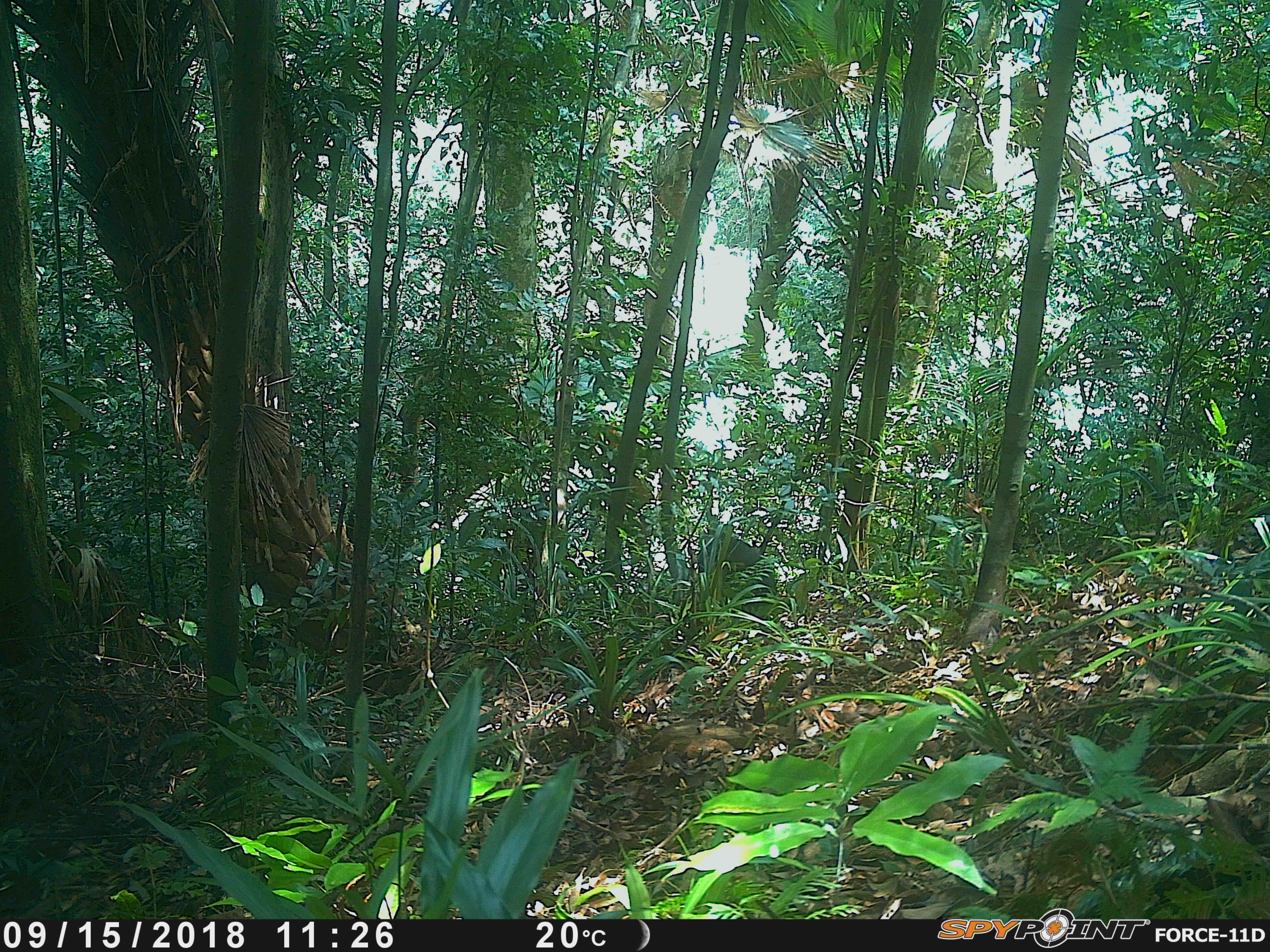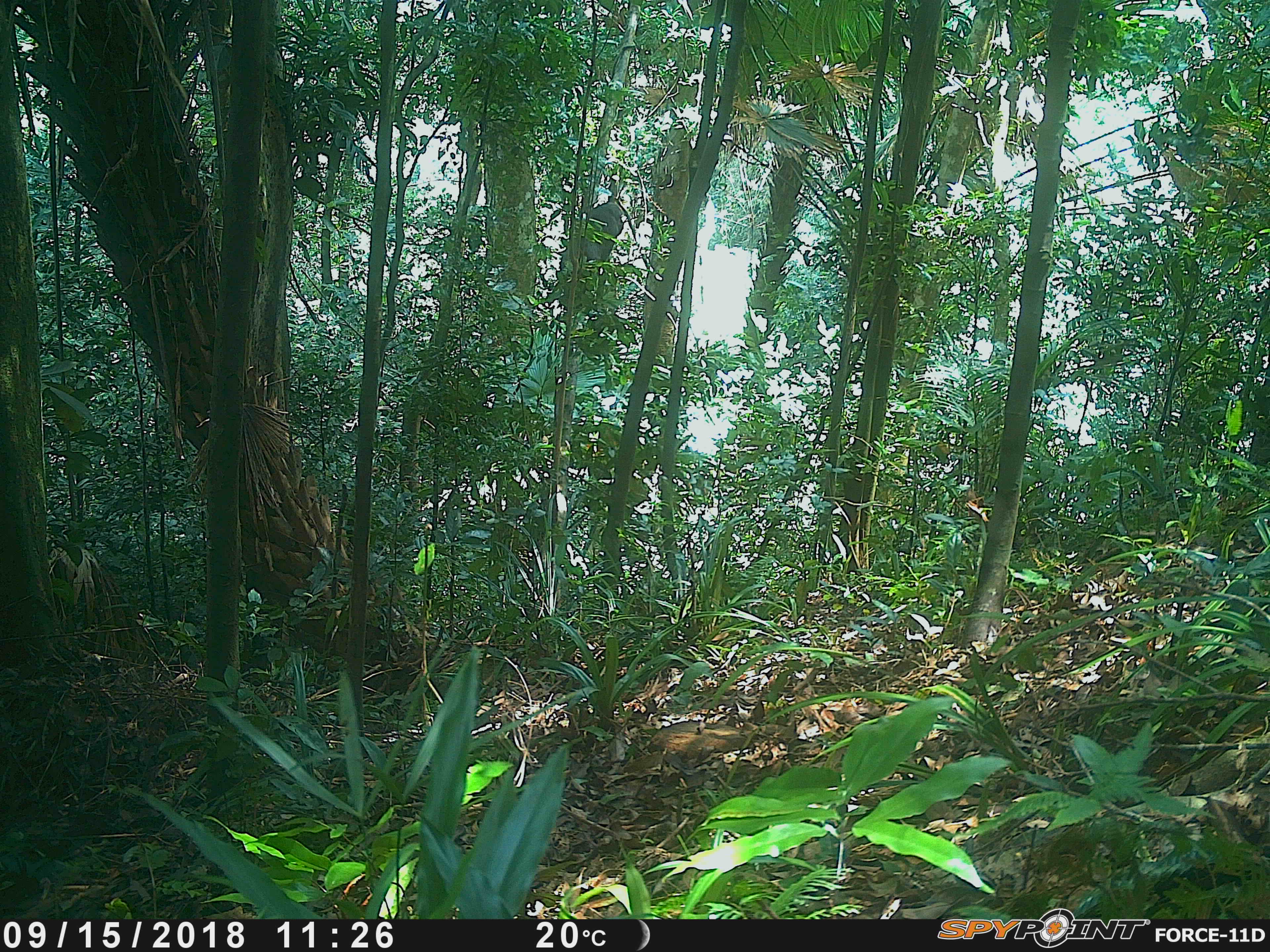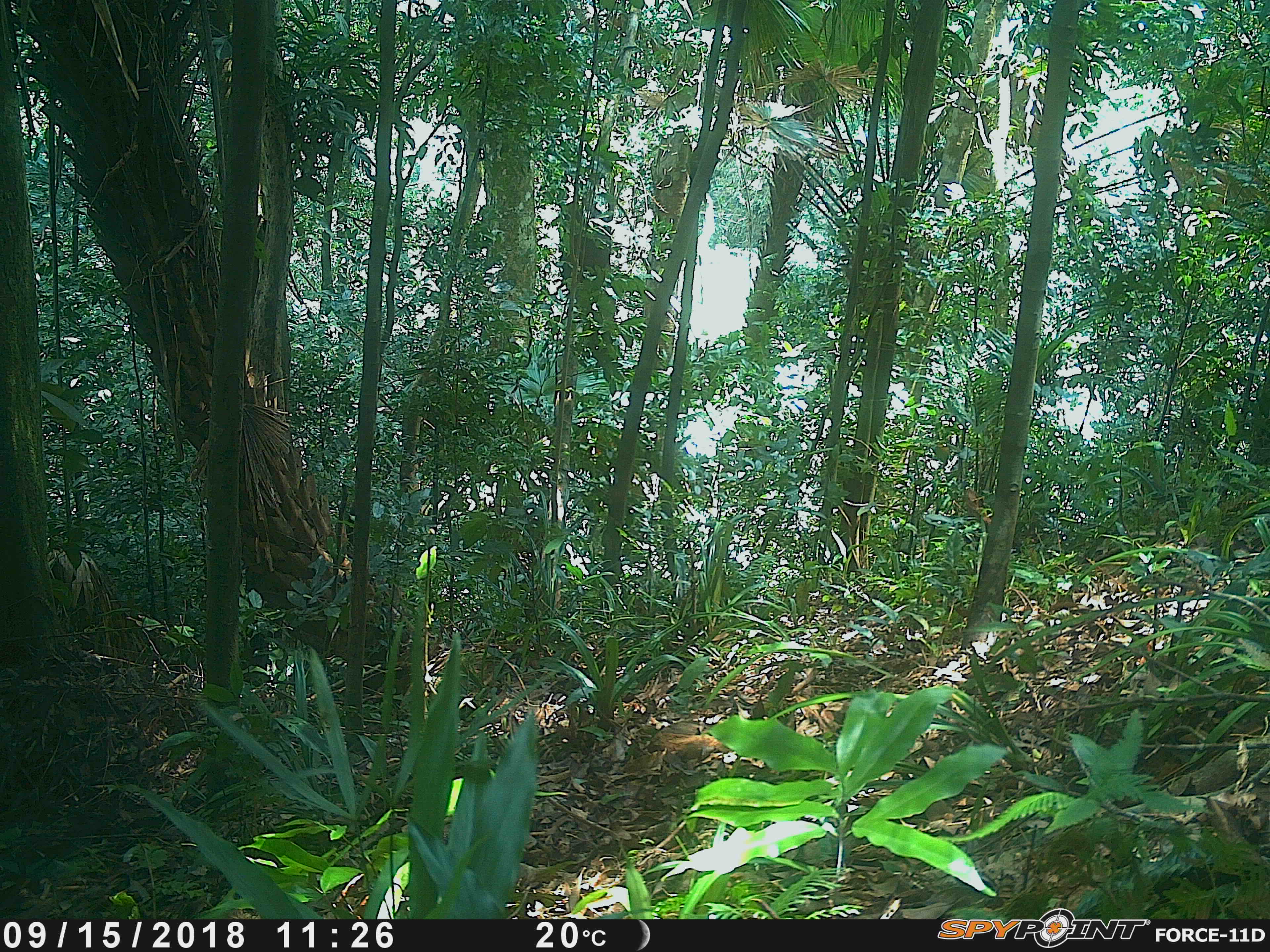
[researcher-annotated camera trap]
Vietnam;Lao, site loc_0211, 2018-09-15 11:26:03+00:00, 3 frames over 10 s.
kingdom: Animalia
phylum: Chordata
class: Mammalia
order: Primates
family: Cercopithecidae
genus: Macaca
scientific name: Macaca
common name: macaque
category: unidentified macaque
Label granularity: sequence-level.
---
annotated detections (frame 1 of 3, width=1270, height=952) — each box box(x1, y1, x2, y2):
unidentified macaque: box(695, 526, 775, 617)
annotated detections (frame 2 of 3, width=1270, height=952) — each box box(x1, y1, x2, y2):
unidentified macaque: box(559, 204, 622, 269)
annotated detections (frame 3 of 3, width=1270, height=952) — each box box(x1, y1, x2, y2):
unidentified macaque: box(559, 202, 609, 287)